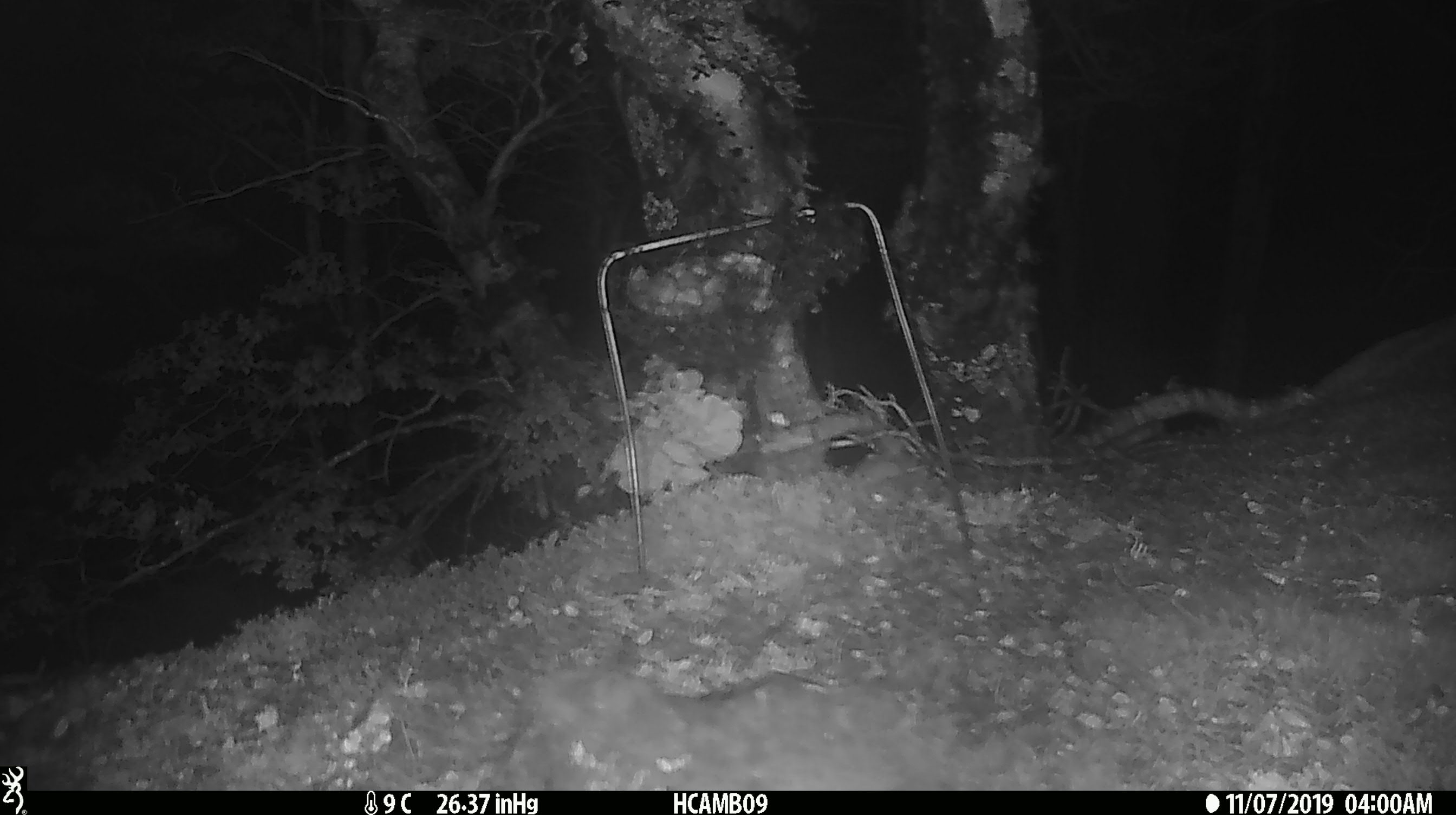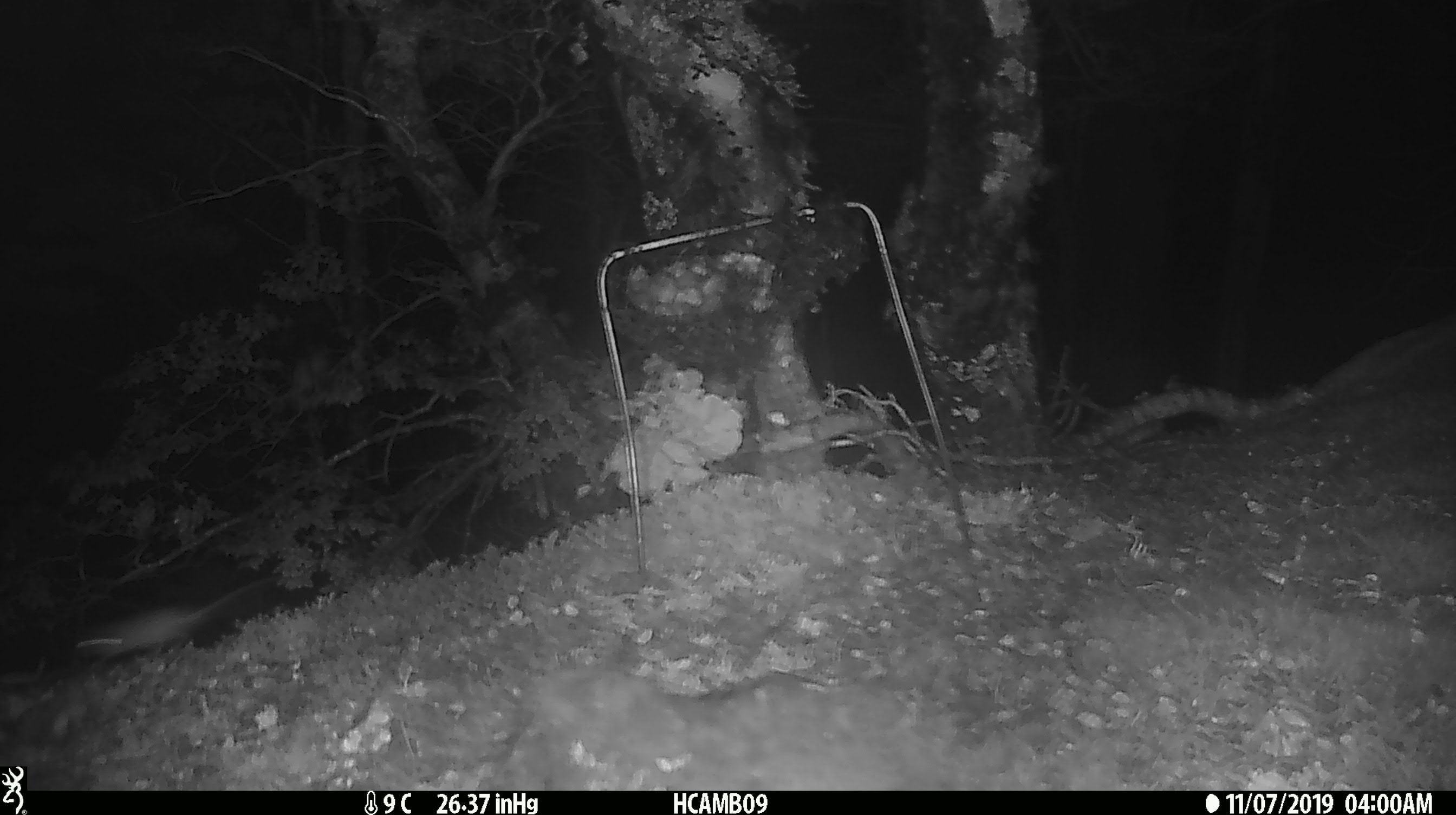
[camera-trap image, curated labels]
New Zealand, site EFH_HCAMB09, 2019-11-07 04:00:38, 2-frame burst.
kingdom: Animalia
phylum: Chordata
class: Mammalia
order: Rodentia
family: Muridae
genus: Mus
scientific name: Mus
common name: mouse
Mouse (Mus).